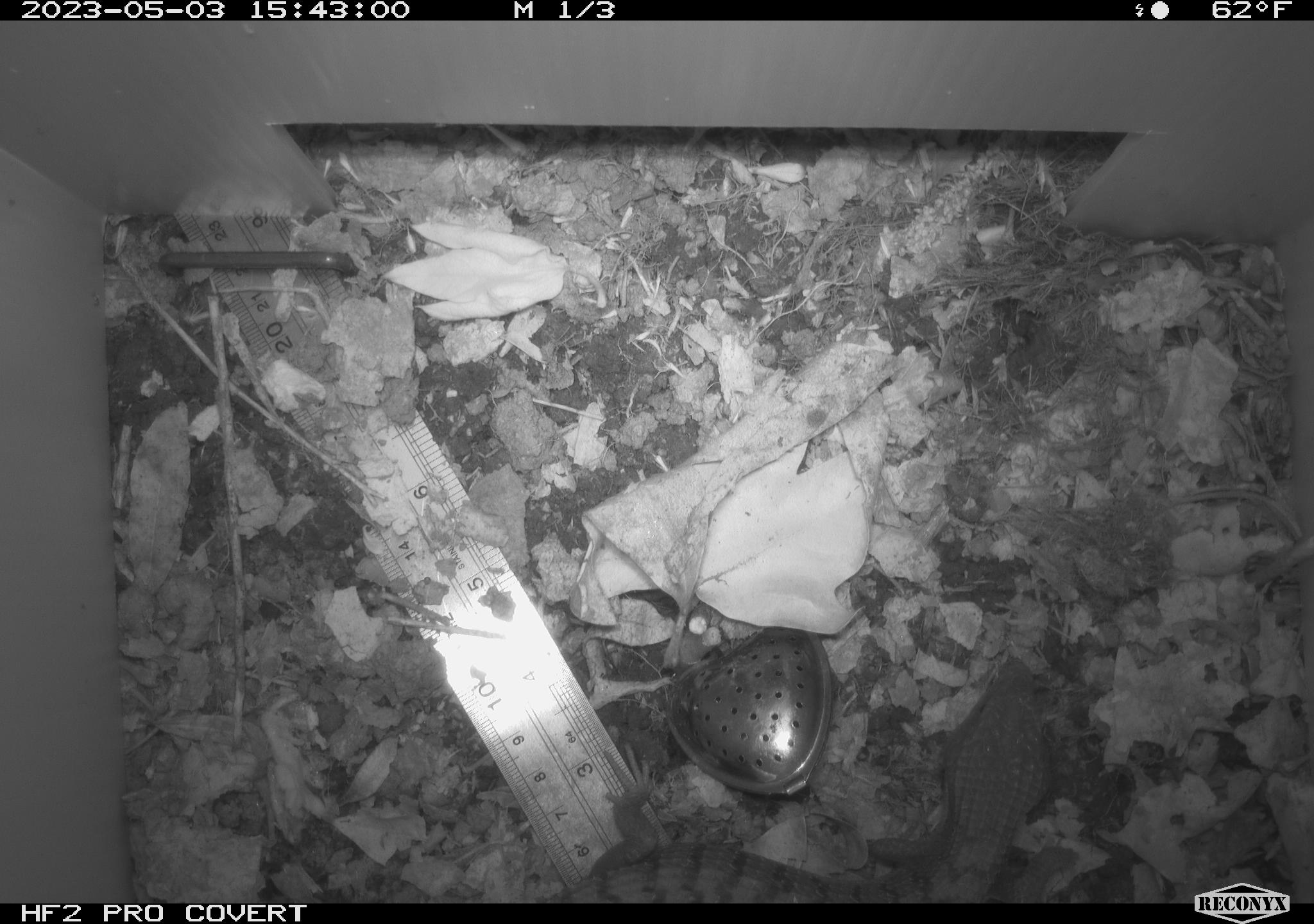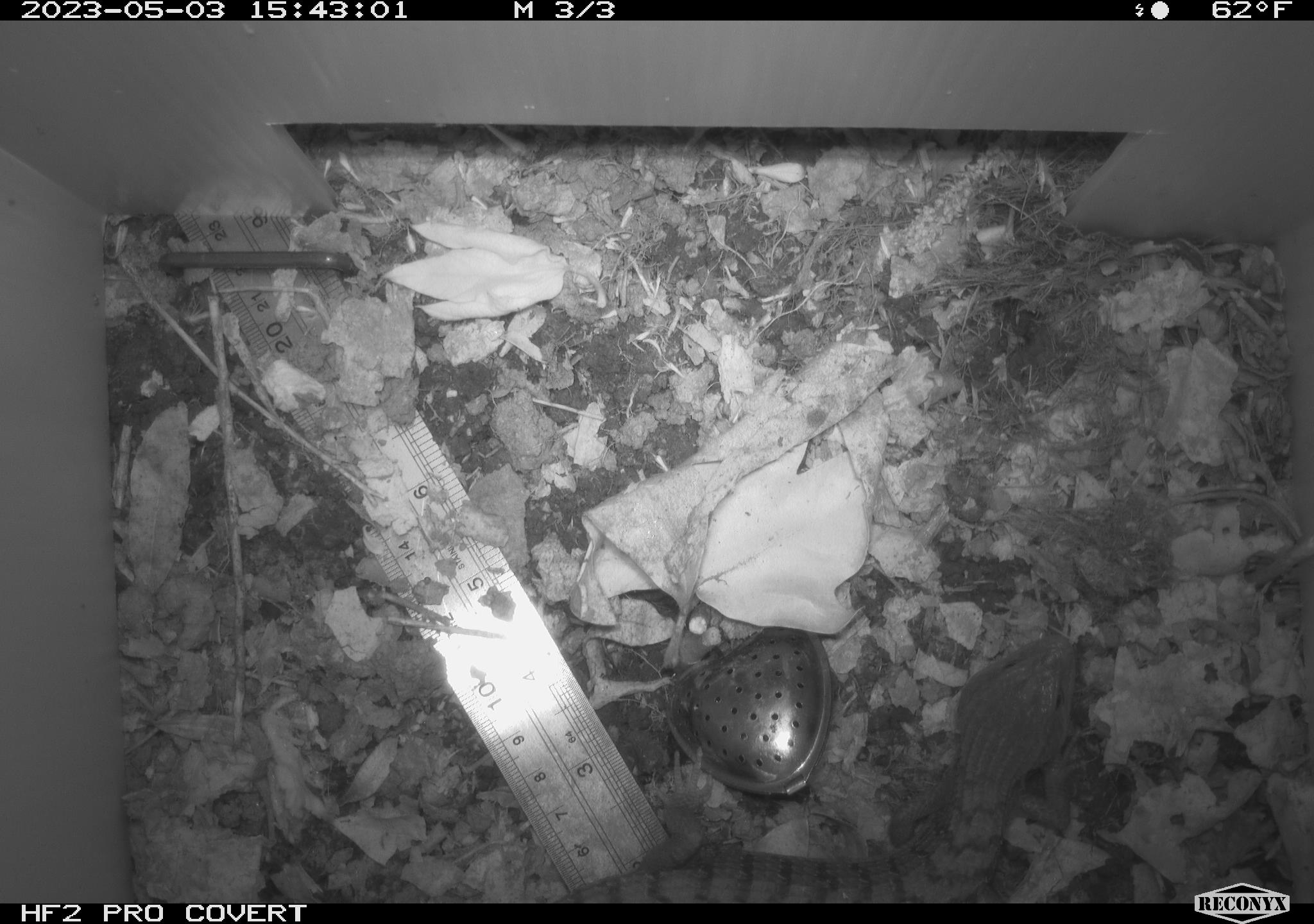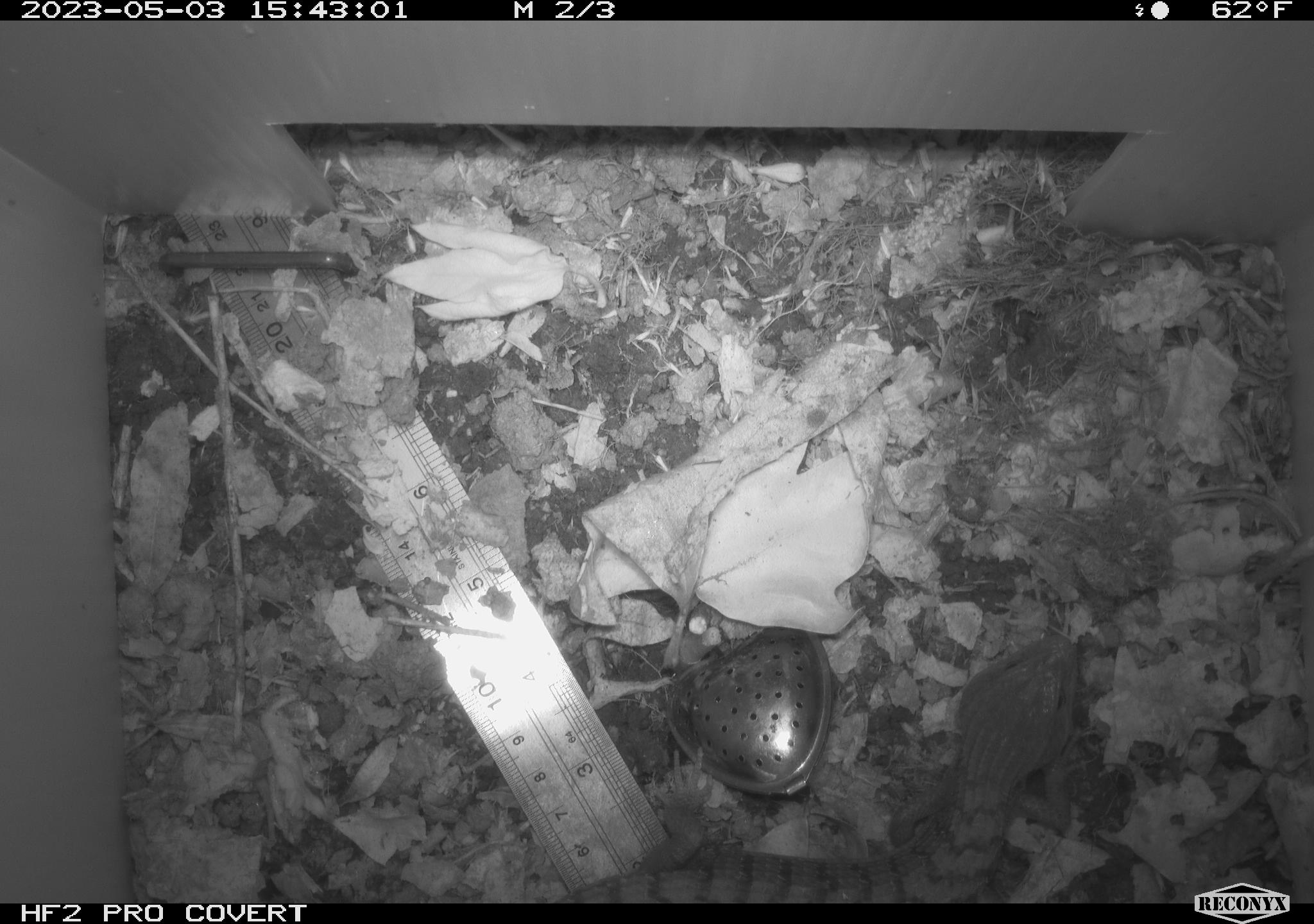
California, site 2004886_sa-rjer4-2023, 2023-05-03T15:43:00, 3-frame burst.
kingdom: Animalia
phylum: Chordata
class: Reptilia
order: Squamata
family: Anguidae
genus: Elgaria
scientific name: Elgaria multicarinata webbii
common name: san diego alligator lizard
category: woodland alligator lizard